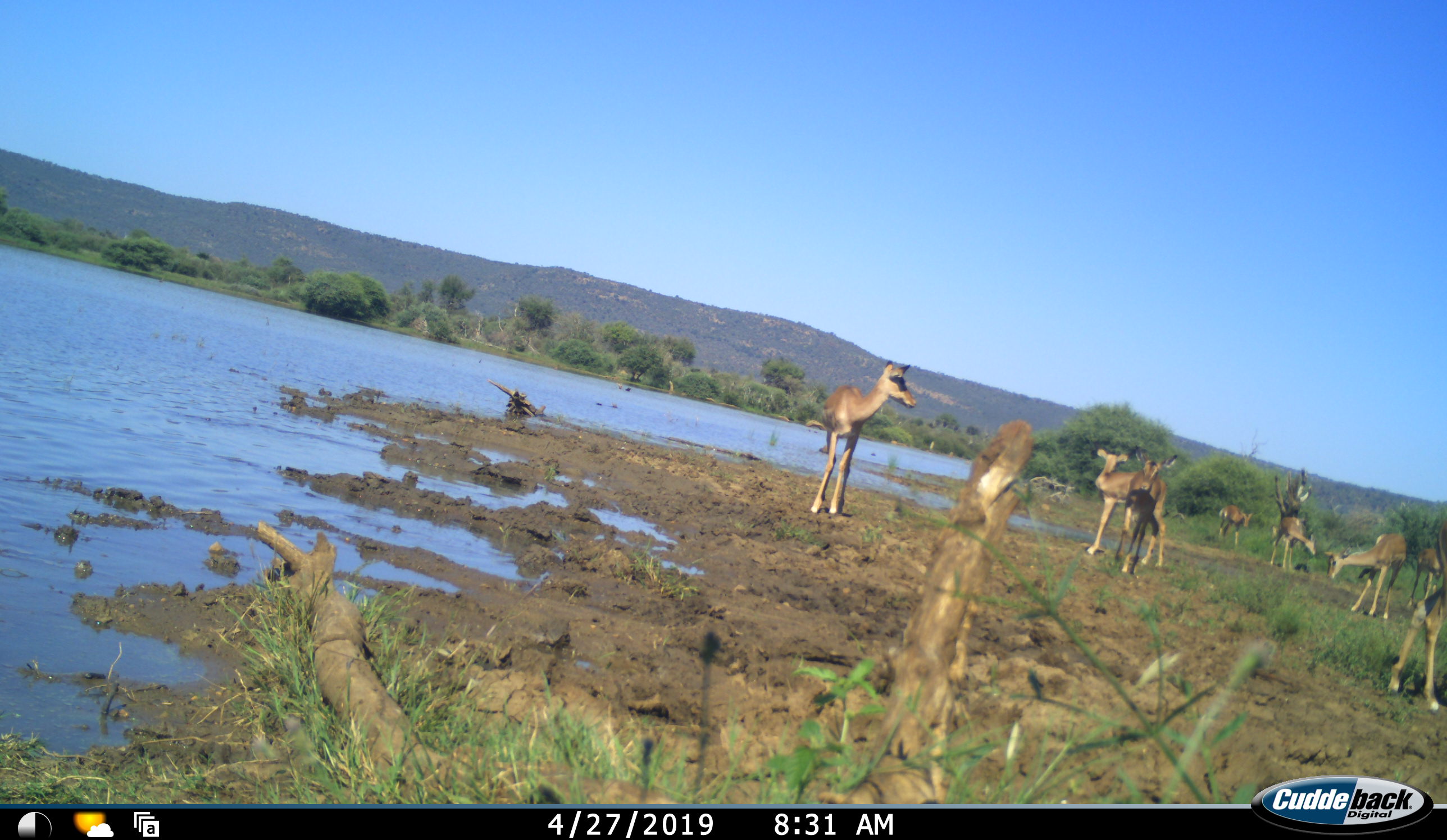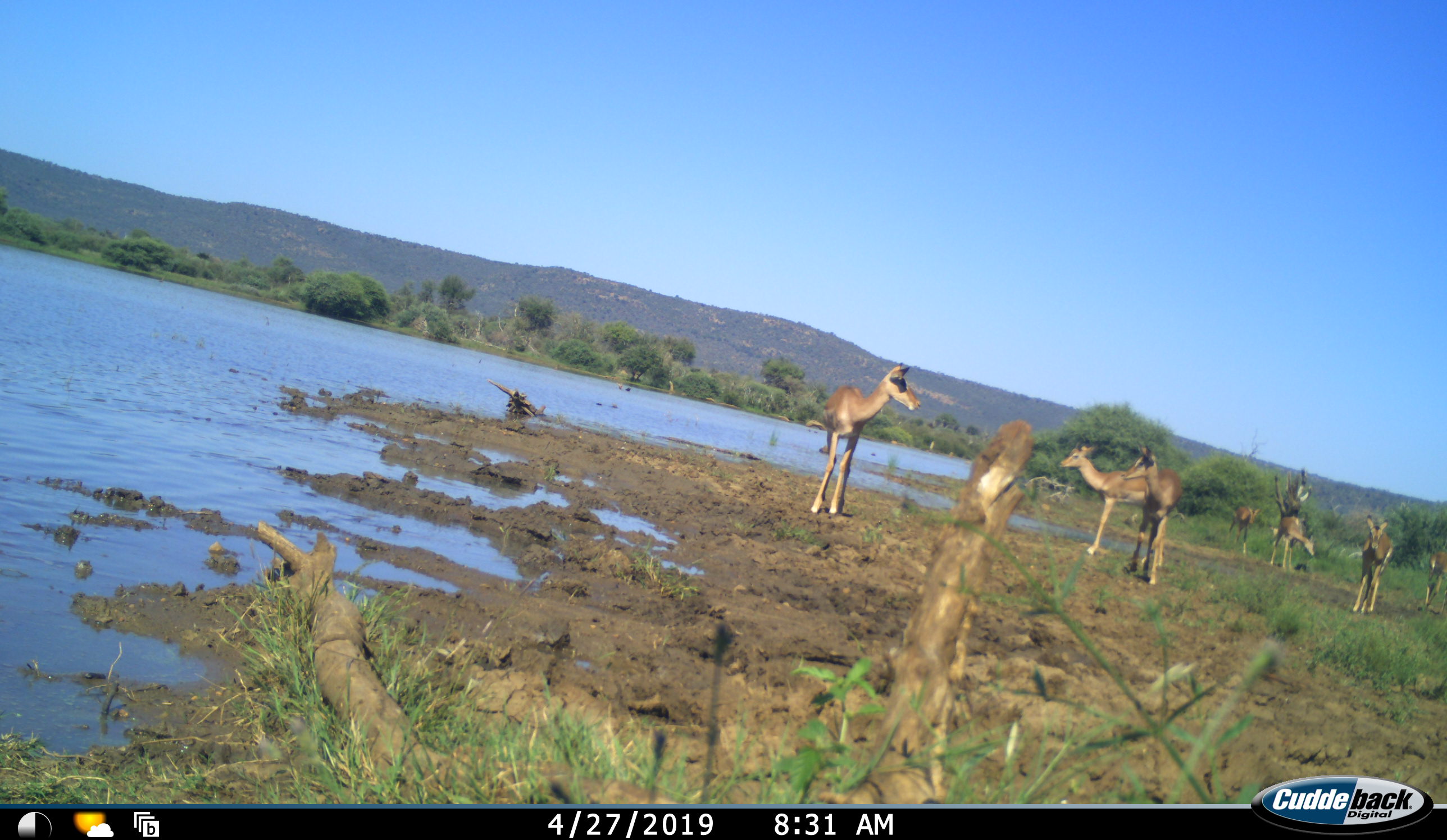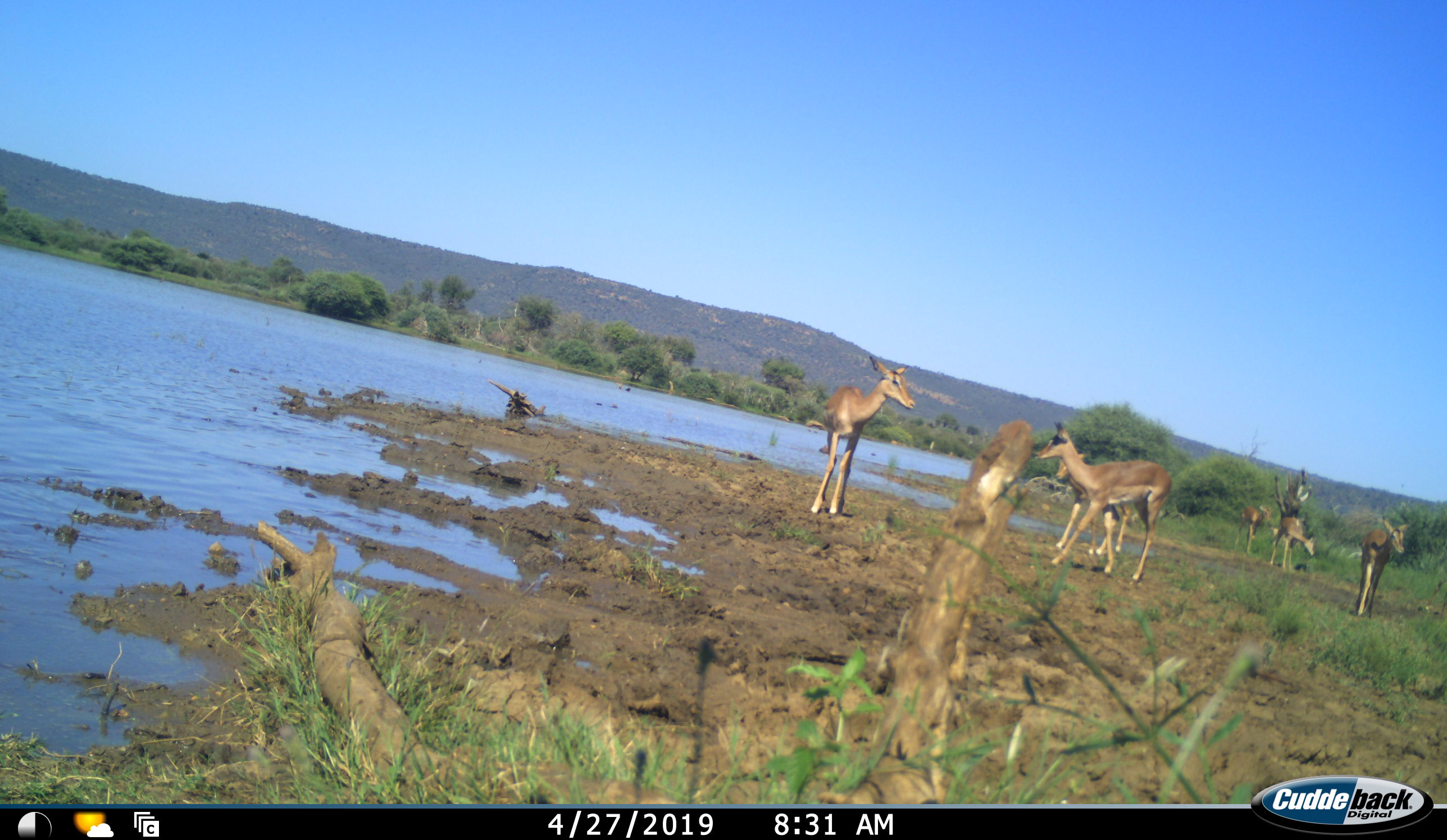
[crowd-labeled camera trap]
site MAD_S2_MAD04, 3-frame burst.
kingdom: Animalia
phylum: Chordata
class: Mammalia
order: Artiodactyla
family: Bovidae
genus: Aepyceros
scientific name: Aepyceros melampus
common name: impala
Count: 8.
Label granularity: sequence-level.